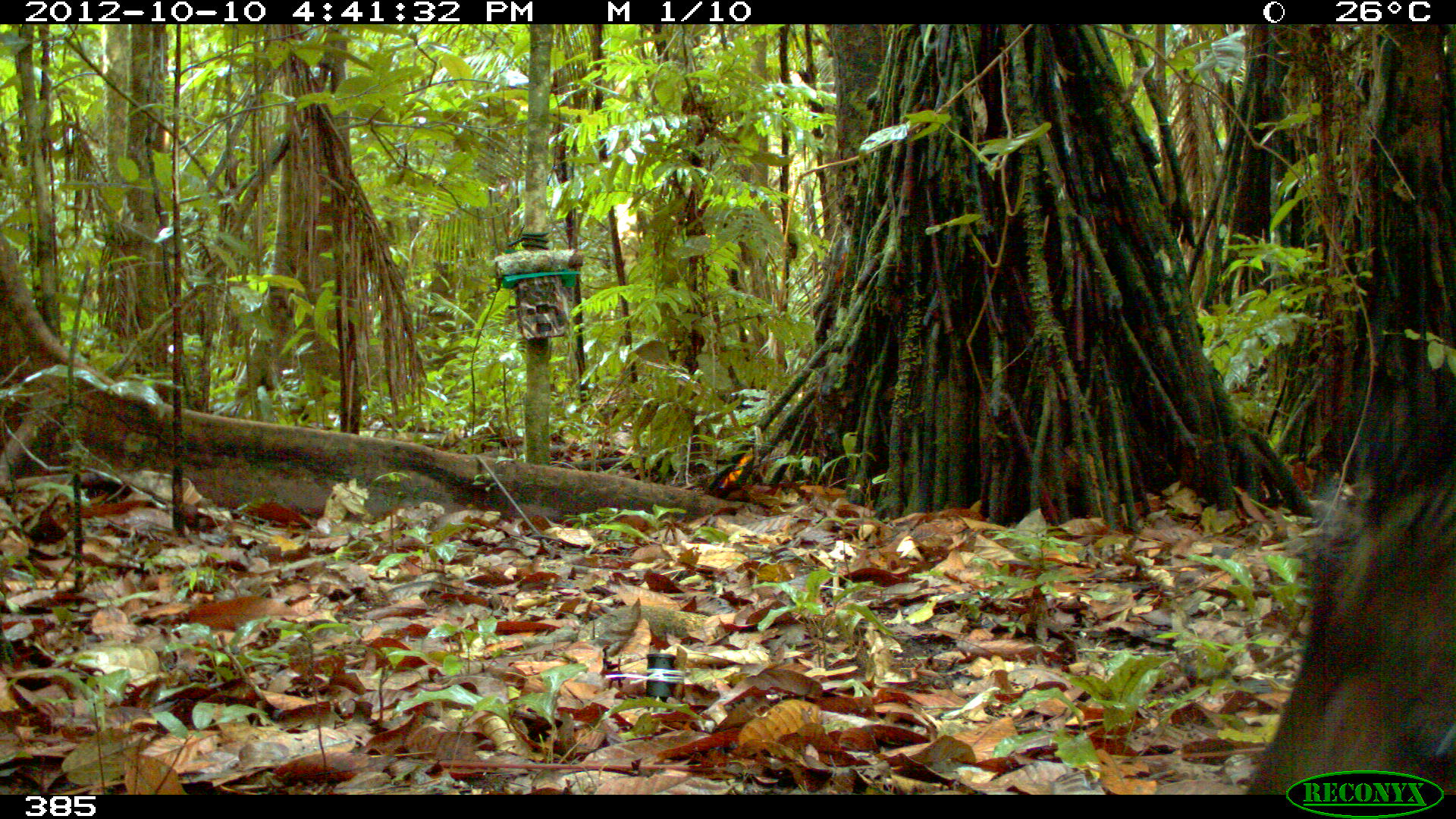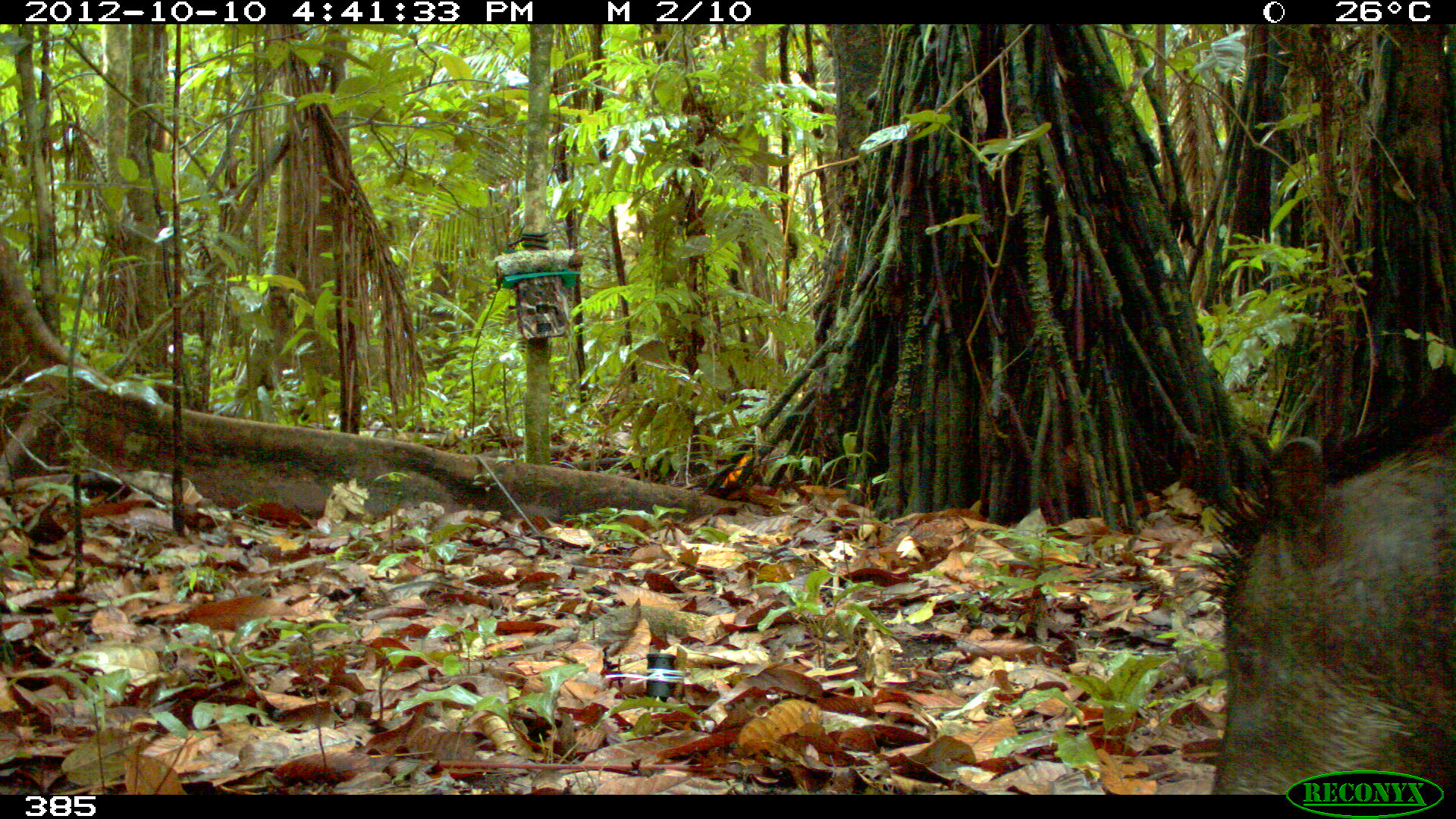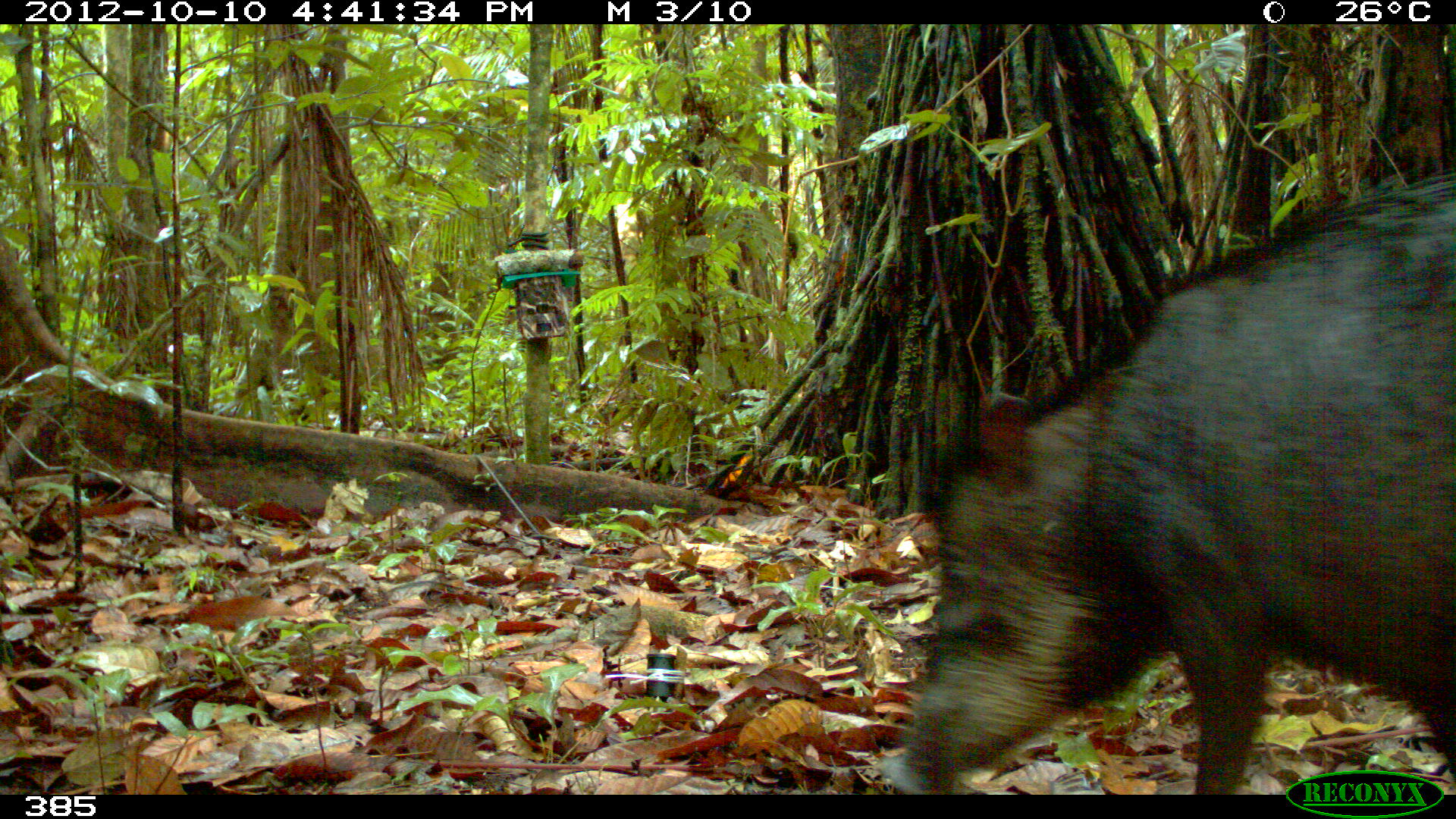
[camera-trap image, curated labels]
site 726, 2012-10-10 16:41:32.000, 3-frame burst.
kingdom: Animalia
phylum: Chordata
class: Mammalia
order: Artiodactyla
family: Tayassuidae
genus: Tayassu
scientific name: Tayassu pecari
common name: white-lipped peccary